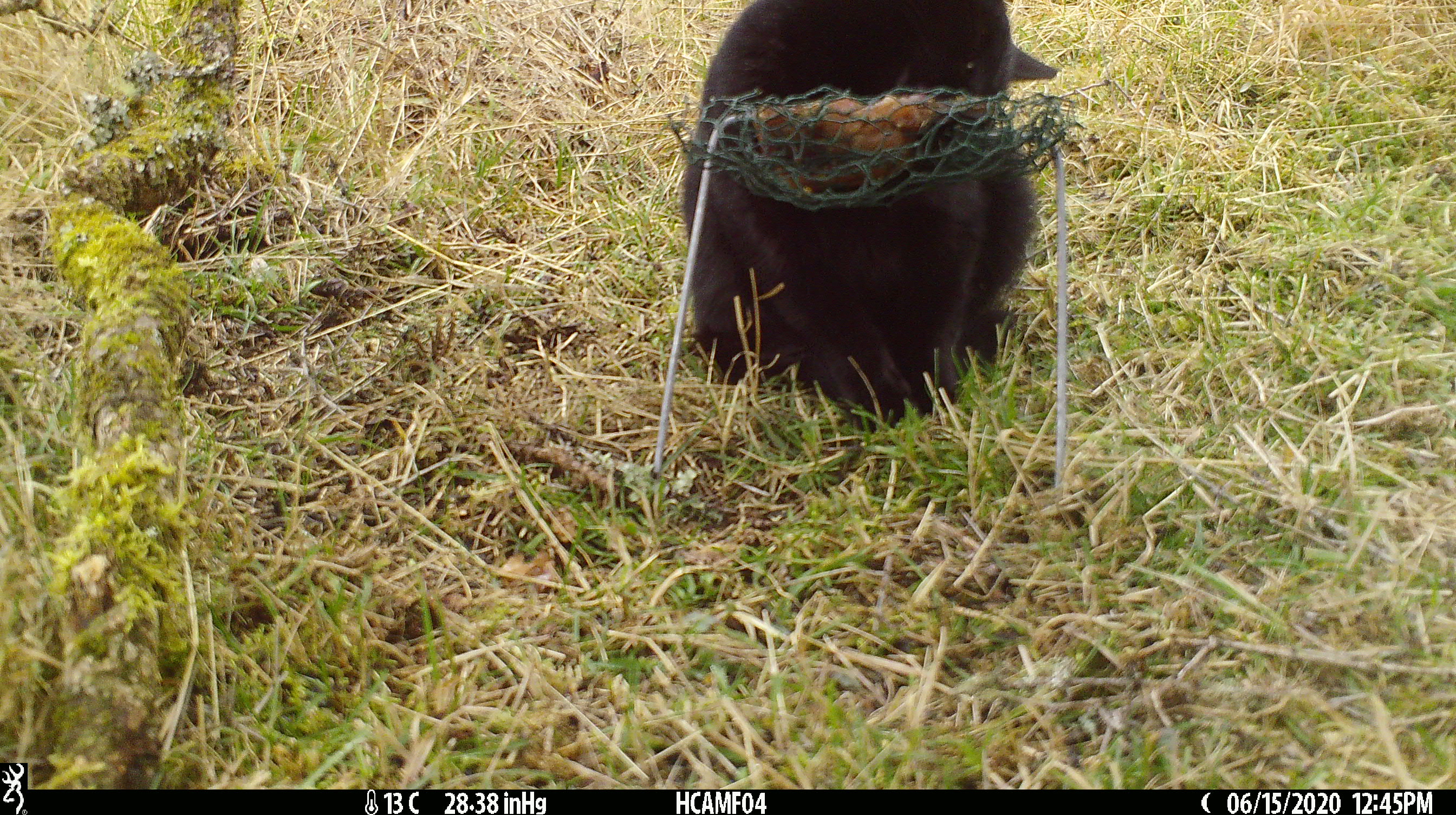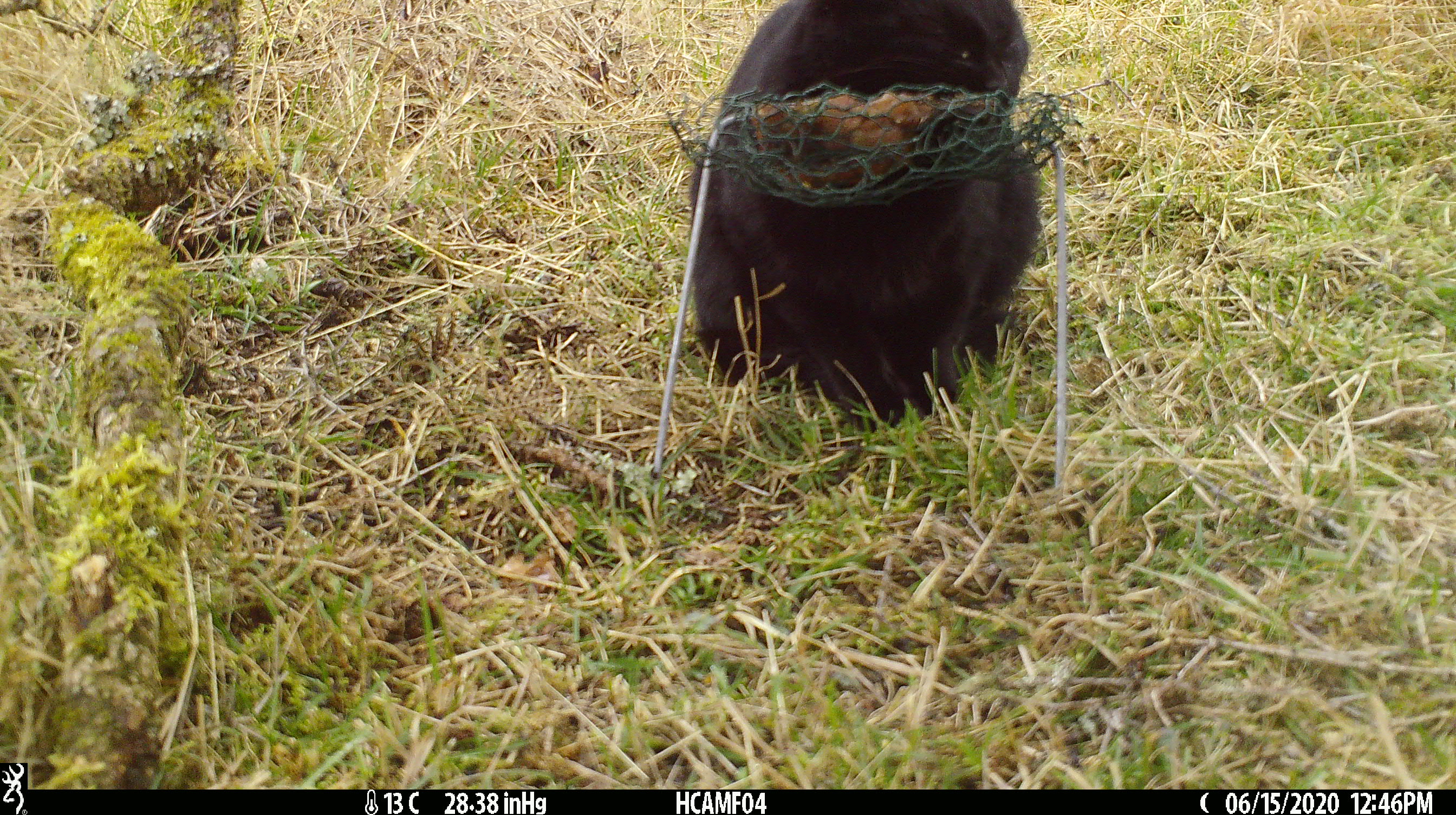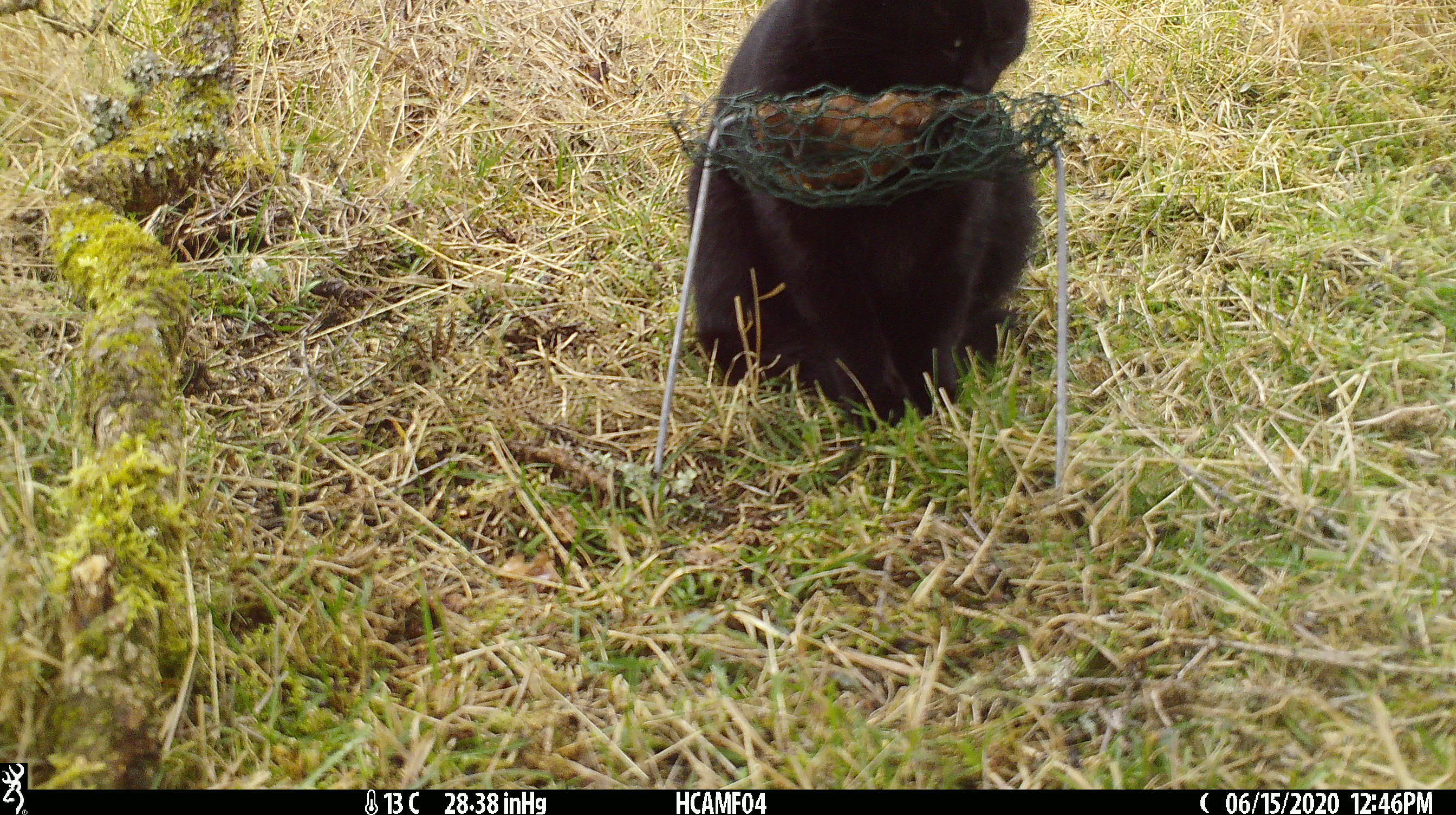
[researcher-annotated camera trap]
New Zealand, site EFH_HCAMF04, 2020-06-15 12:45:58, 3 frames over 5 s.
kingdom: Animalia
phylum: Chordata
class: Mammalia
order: Carnivora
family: Felidae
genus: Felis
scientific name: Felis catus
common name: domestic cat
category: cat